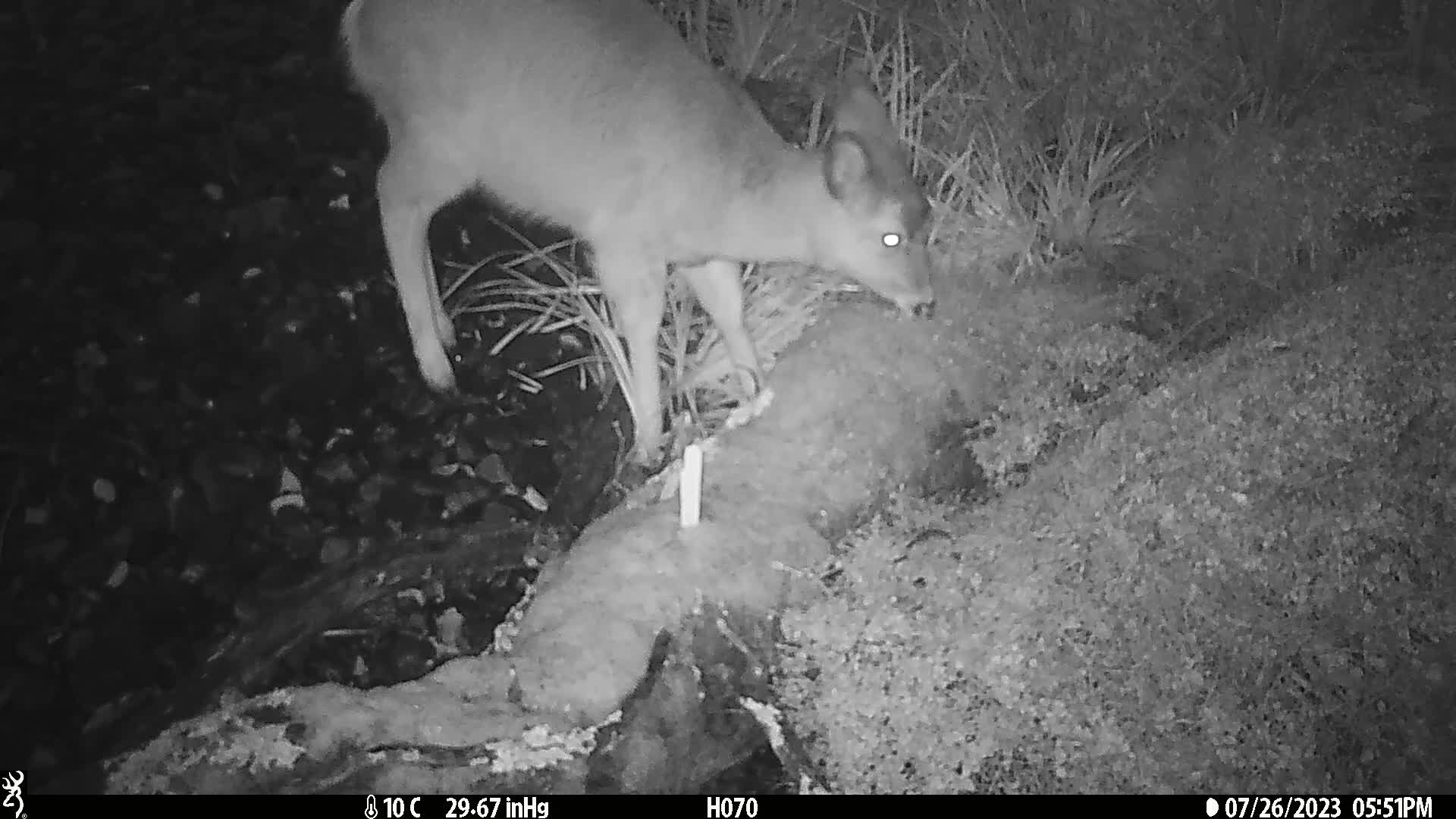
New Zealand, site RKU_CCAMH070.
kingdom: Animalia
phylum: Chordata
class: Mammalia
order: Artiodactyla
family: Cervidae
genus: Odocoileus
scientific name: Odocoileus virginianus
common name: white-tailed deer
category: white tailed deer